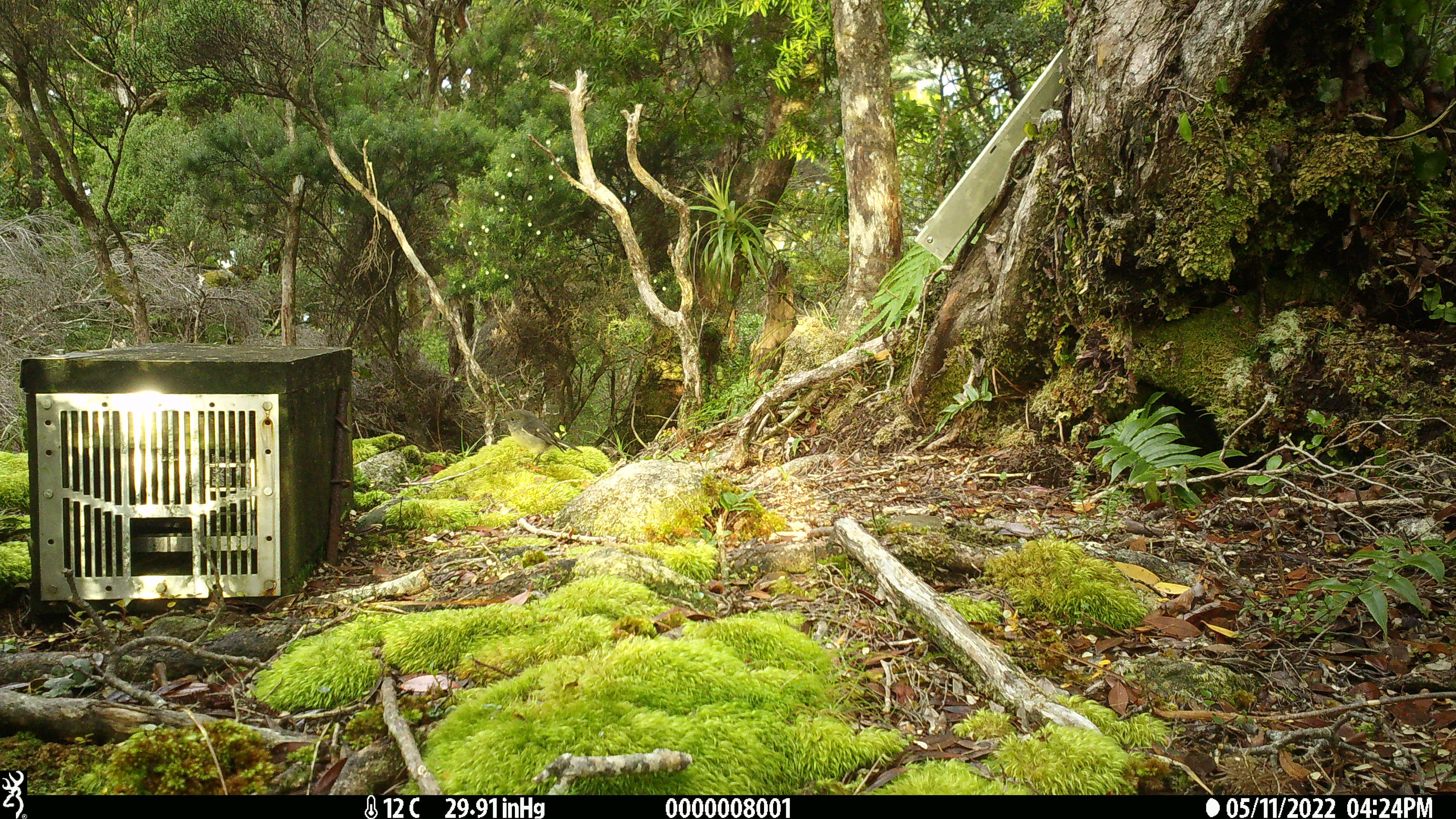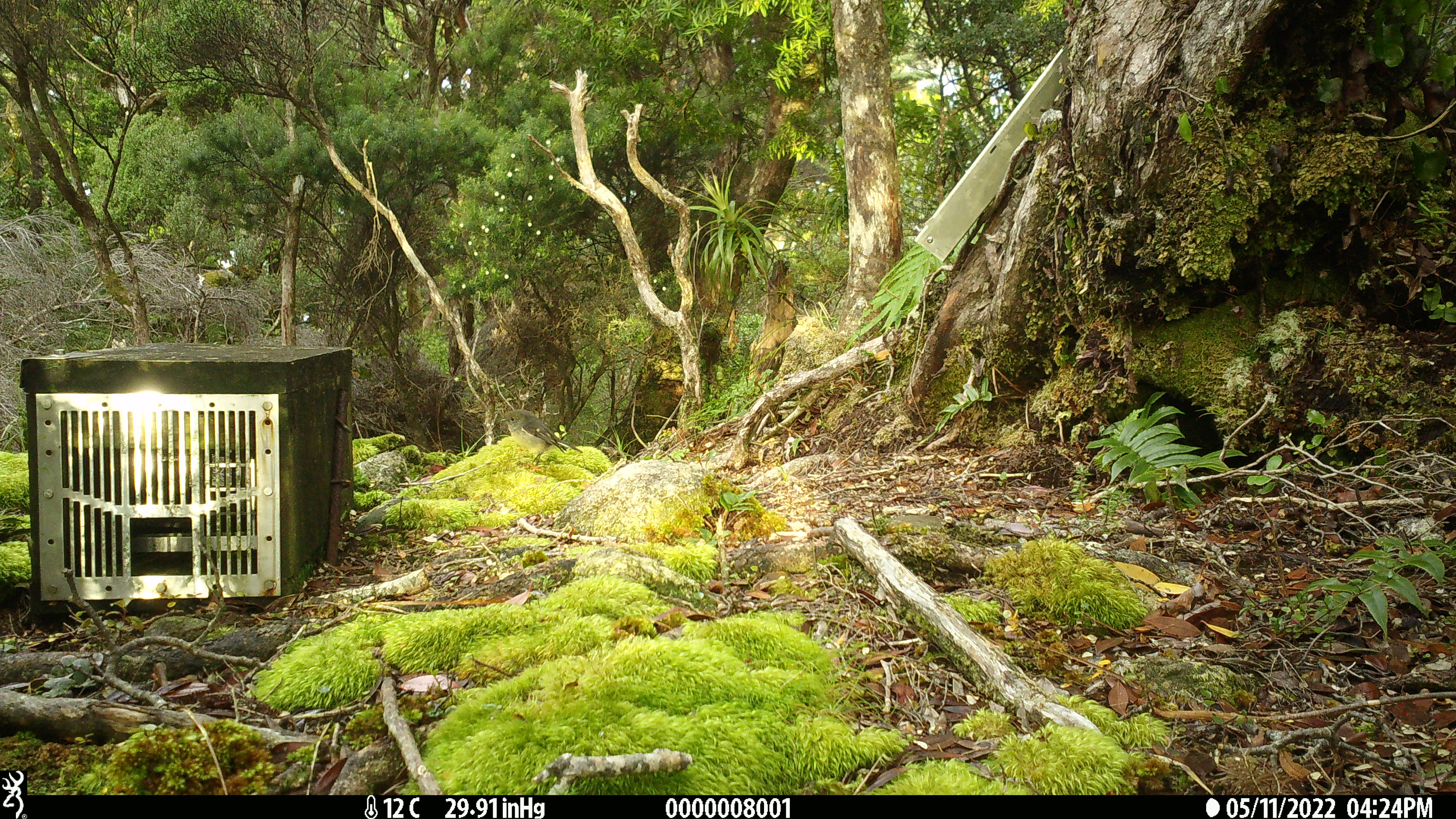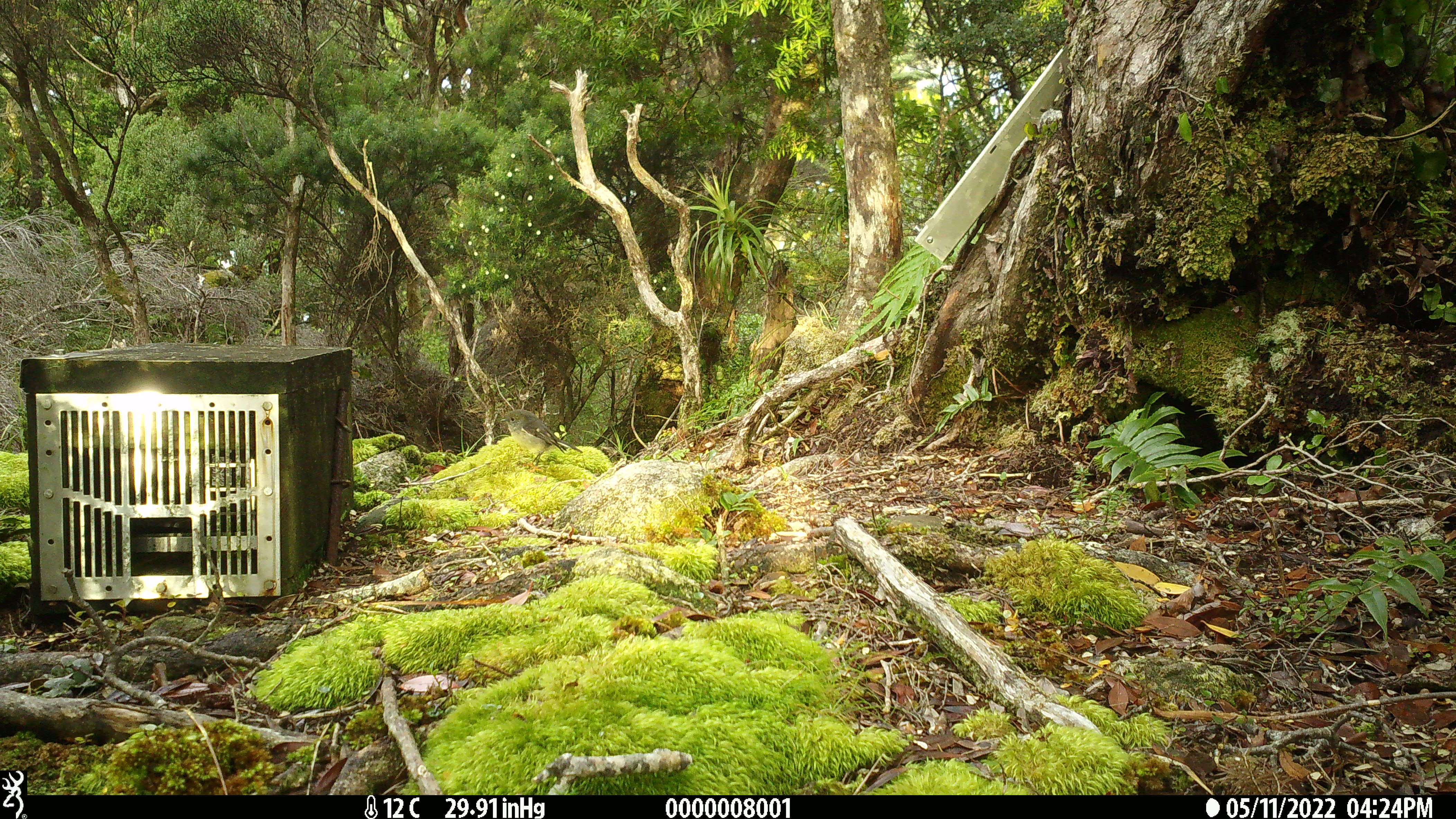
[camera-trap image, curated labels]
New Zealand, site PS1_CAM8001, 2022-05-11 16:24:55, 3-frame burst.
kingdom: Animalia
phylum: Chordata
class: Aves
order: Passeriformes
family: Petroicidae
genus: Petroica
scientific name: Petroica macrocephala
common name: tomtit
Tomtit (Petroica macrocephala).